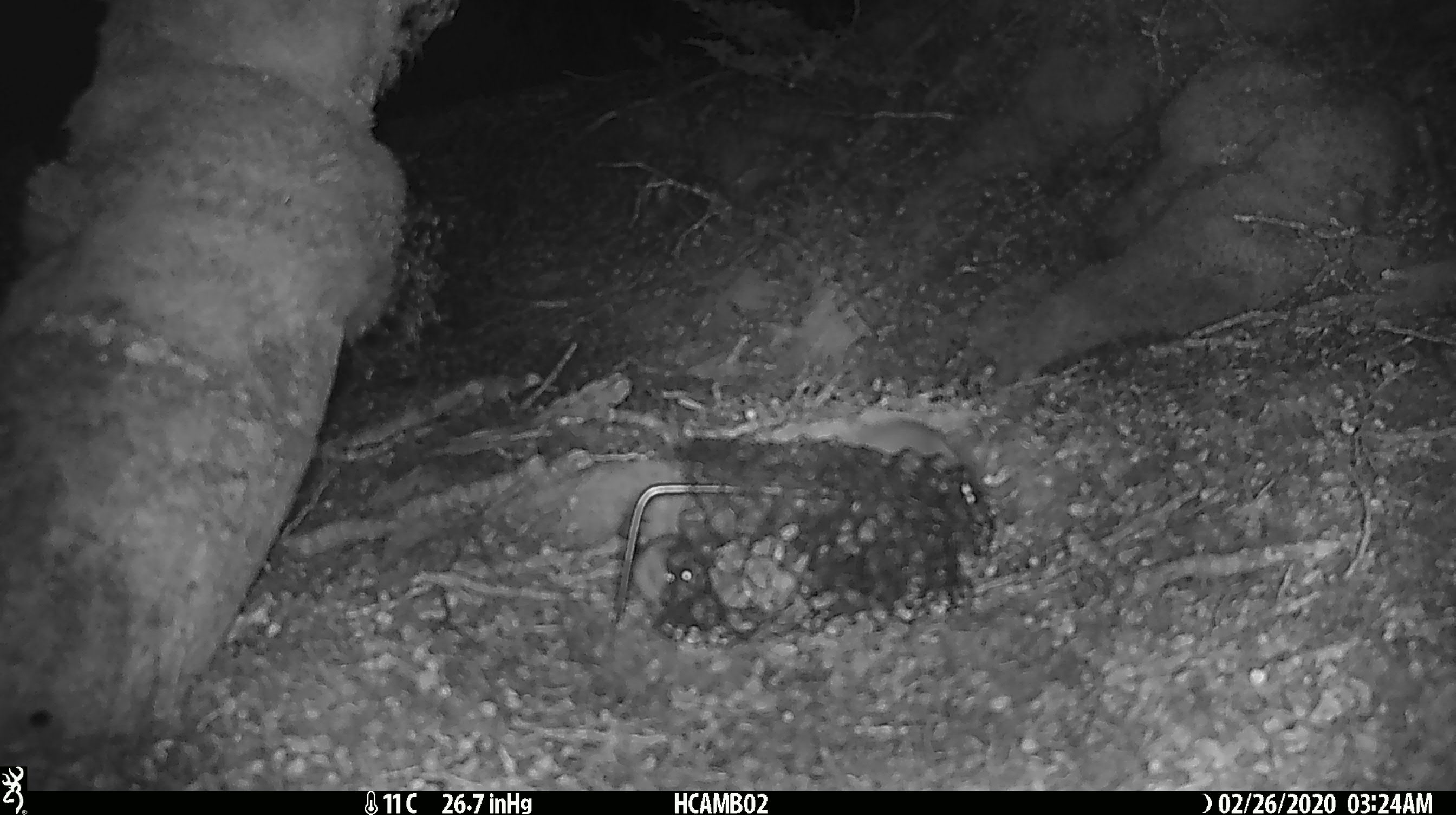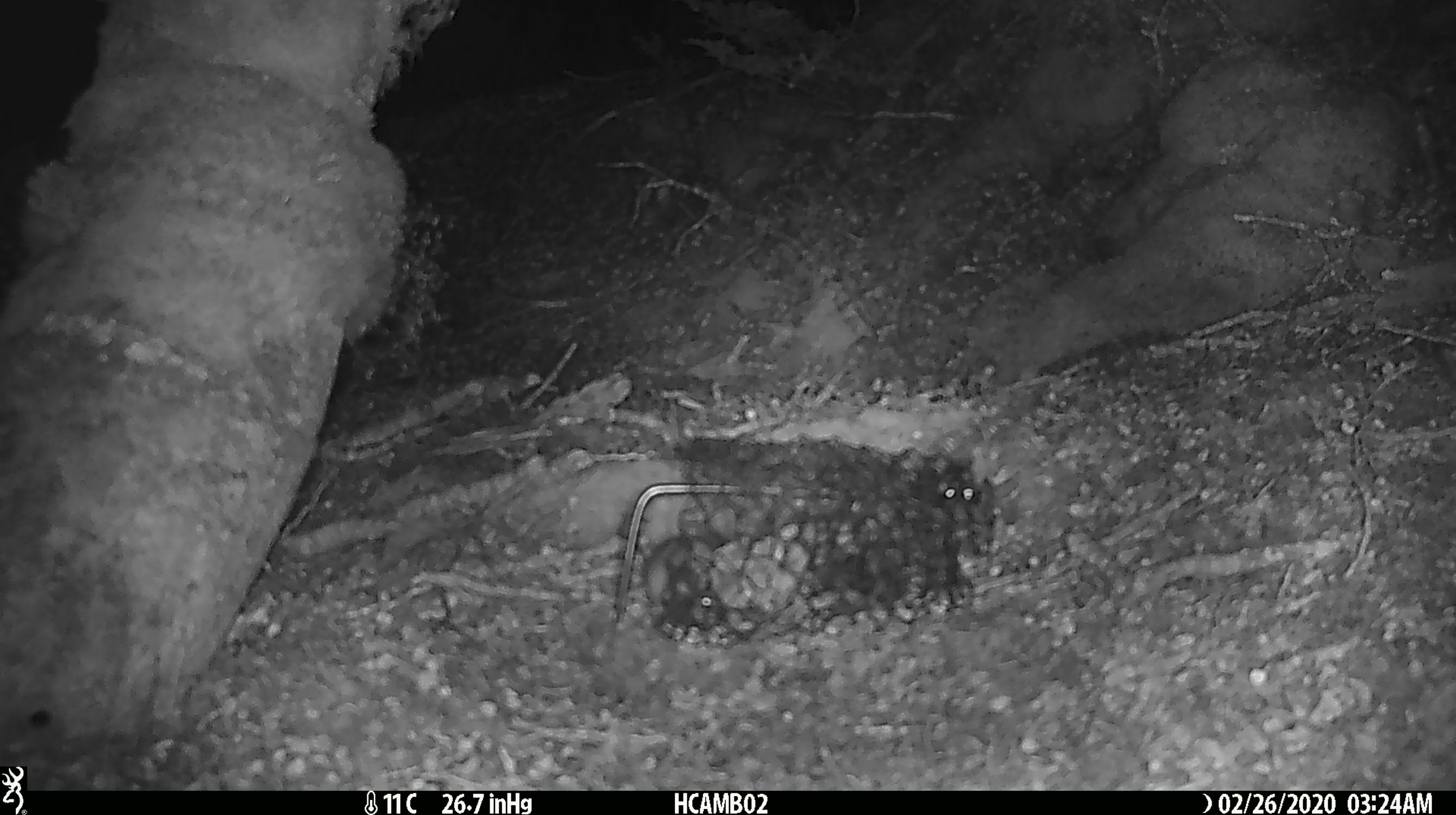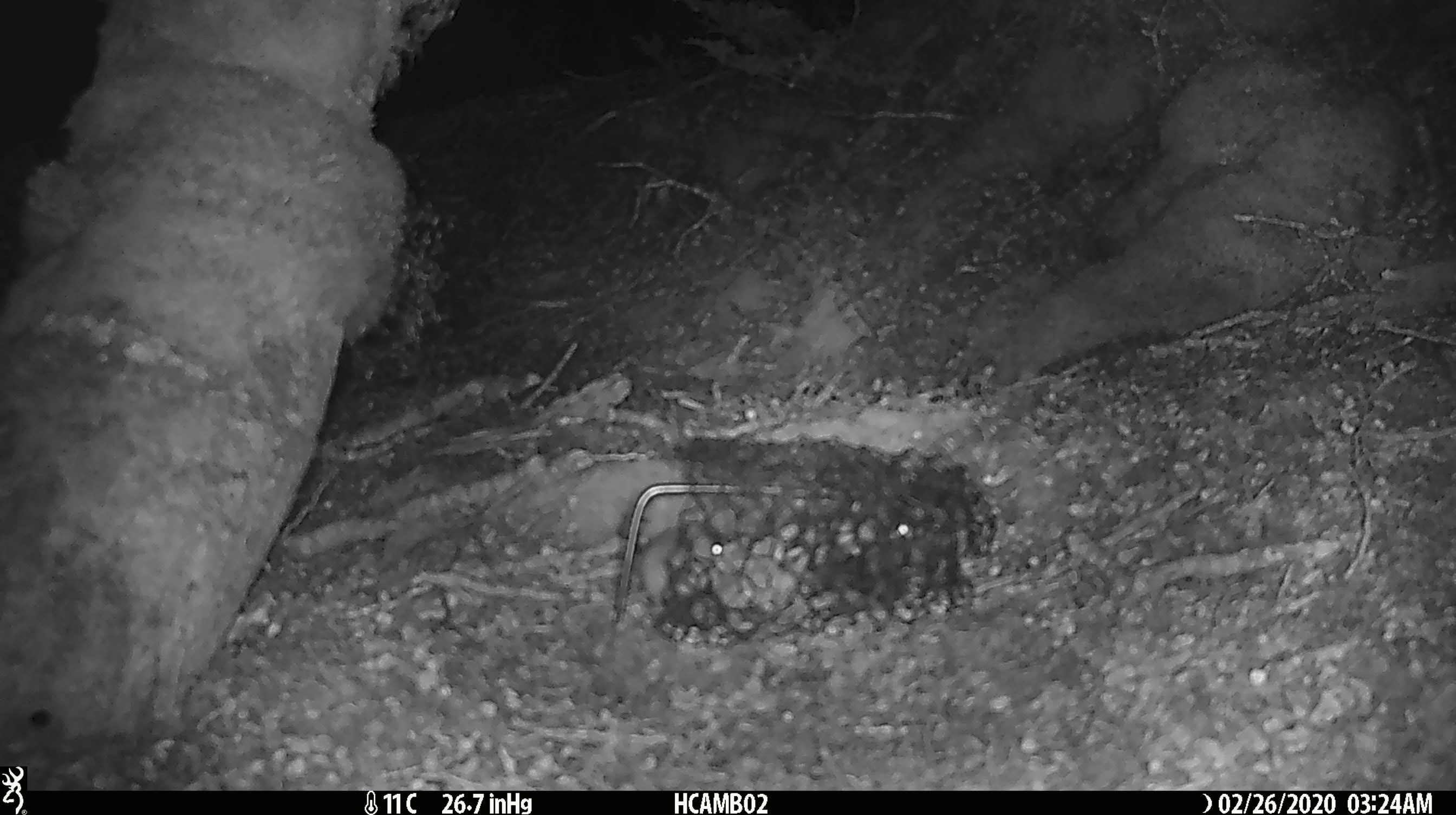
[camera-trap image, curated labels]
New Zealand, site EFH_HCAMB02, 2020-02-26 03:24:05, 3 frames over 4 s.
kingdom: Animalia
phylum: Chordata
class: Mammalia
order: Rodentia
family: Muridae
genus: Mus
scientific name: Mus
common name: mouse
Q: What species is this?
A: Mouse (Mus).